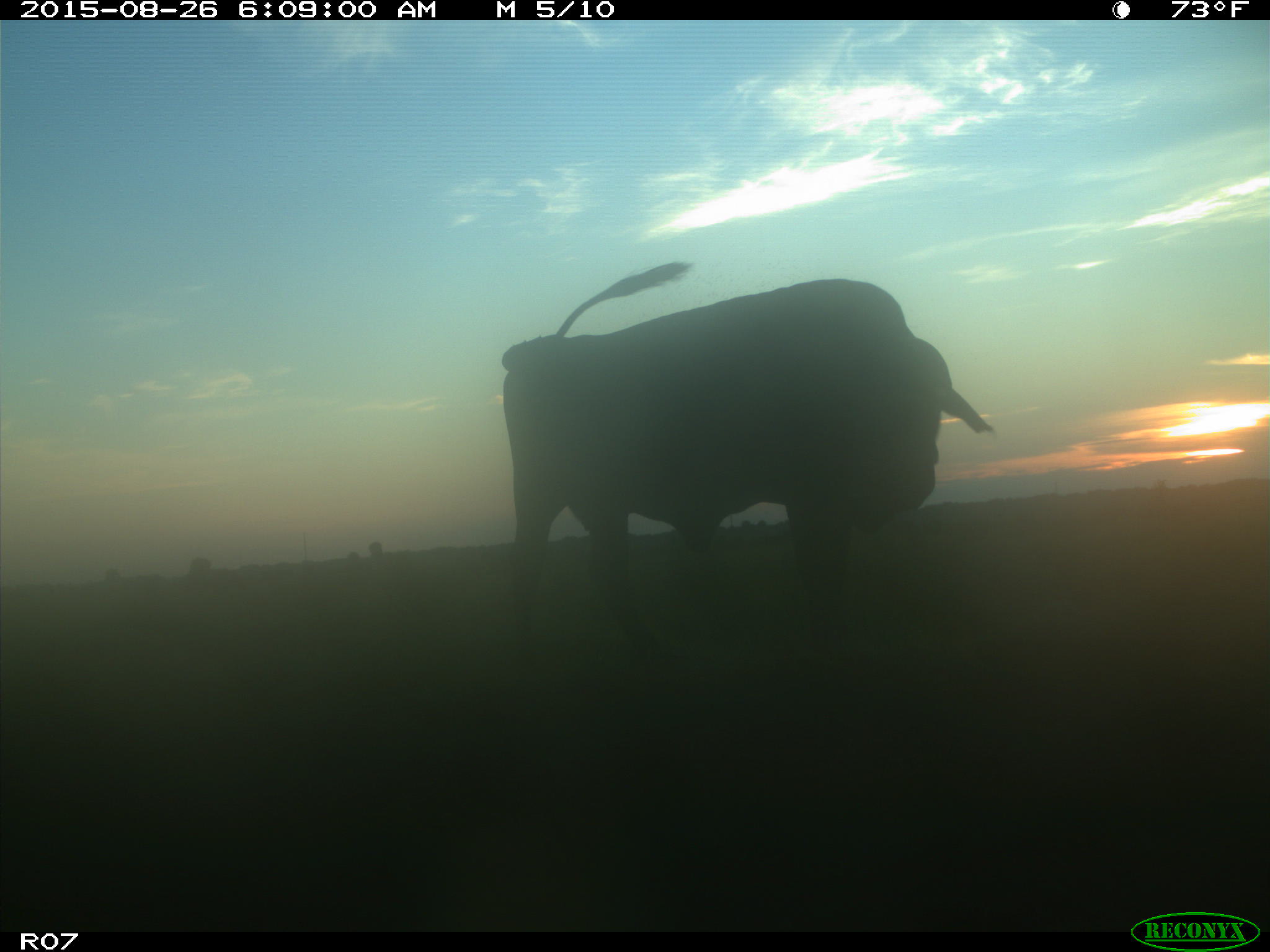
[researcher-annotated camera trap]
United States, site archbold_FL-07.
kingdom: Animalia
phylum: Chordata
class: Mammalia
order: Artiodactyla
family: Bovidae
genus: Bos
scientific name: Bos taurus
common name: domestic cow